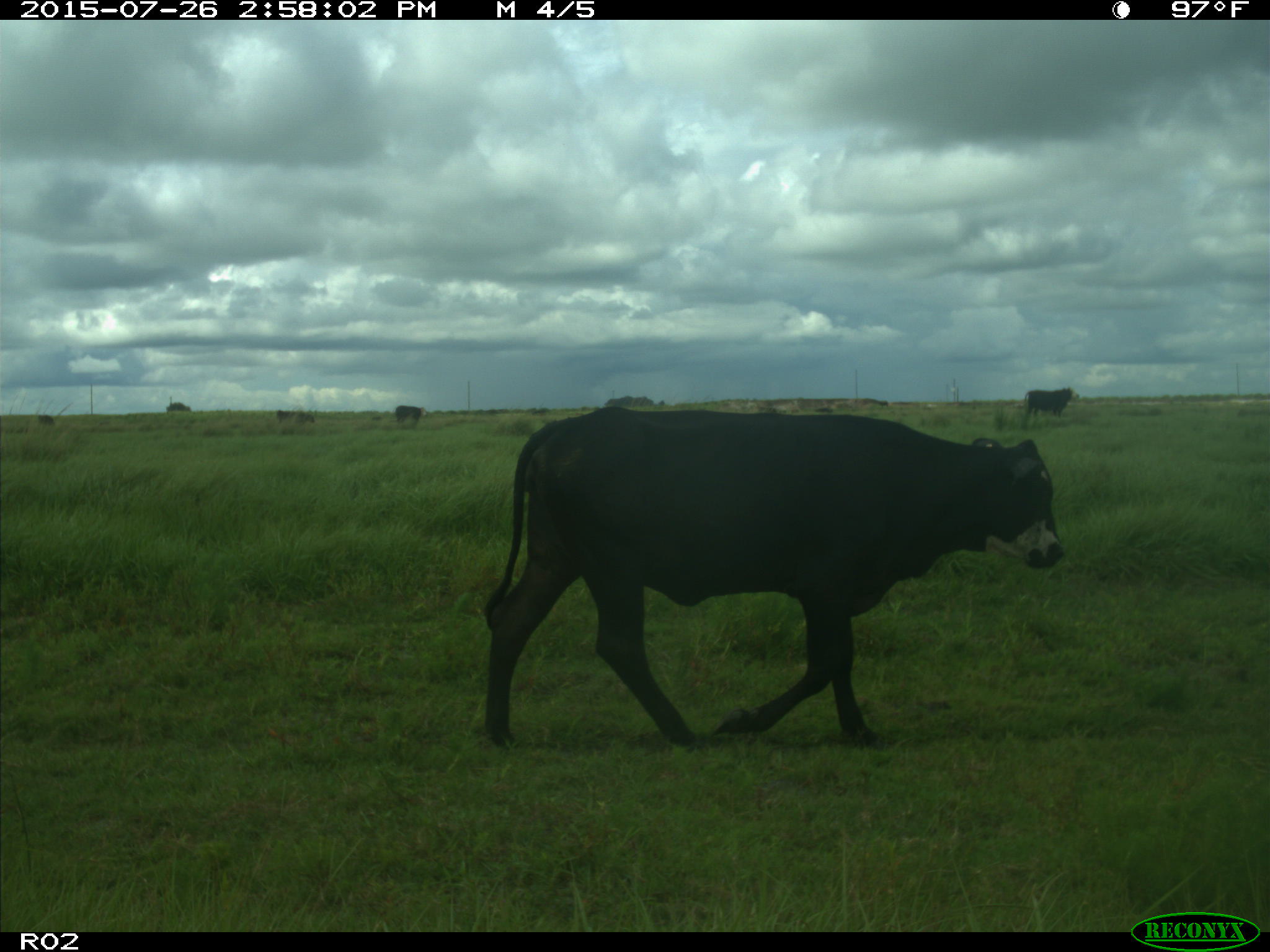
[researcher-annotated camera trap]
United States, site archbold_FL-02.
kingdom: Animalia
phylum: Chordata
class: Mammalia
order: Artiodactyla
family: Bovidae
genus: Bos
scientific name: Bos taurus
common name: domestic cow